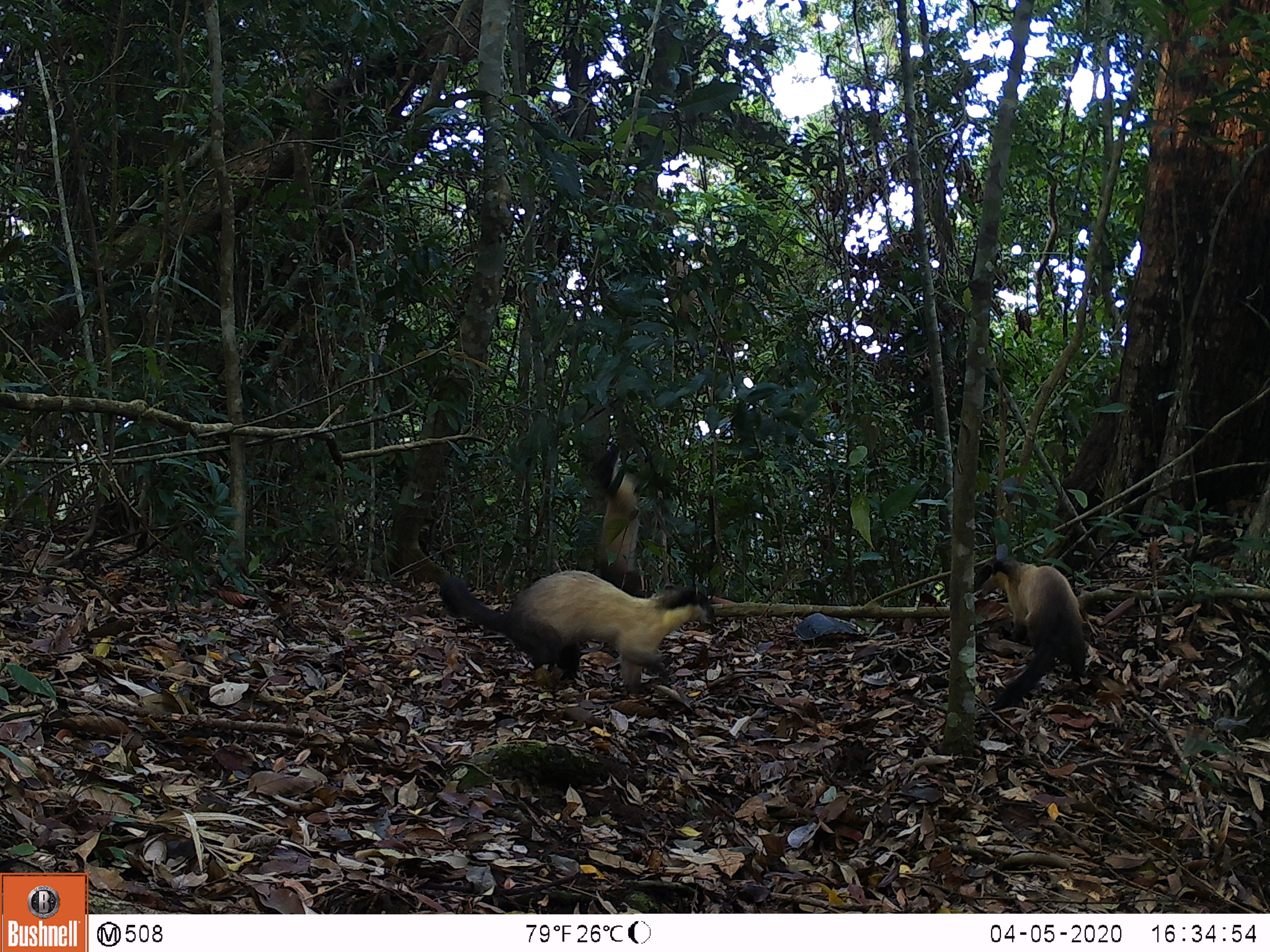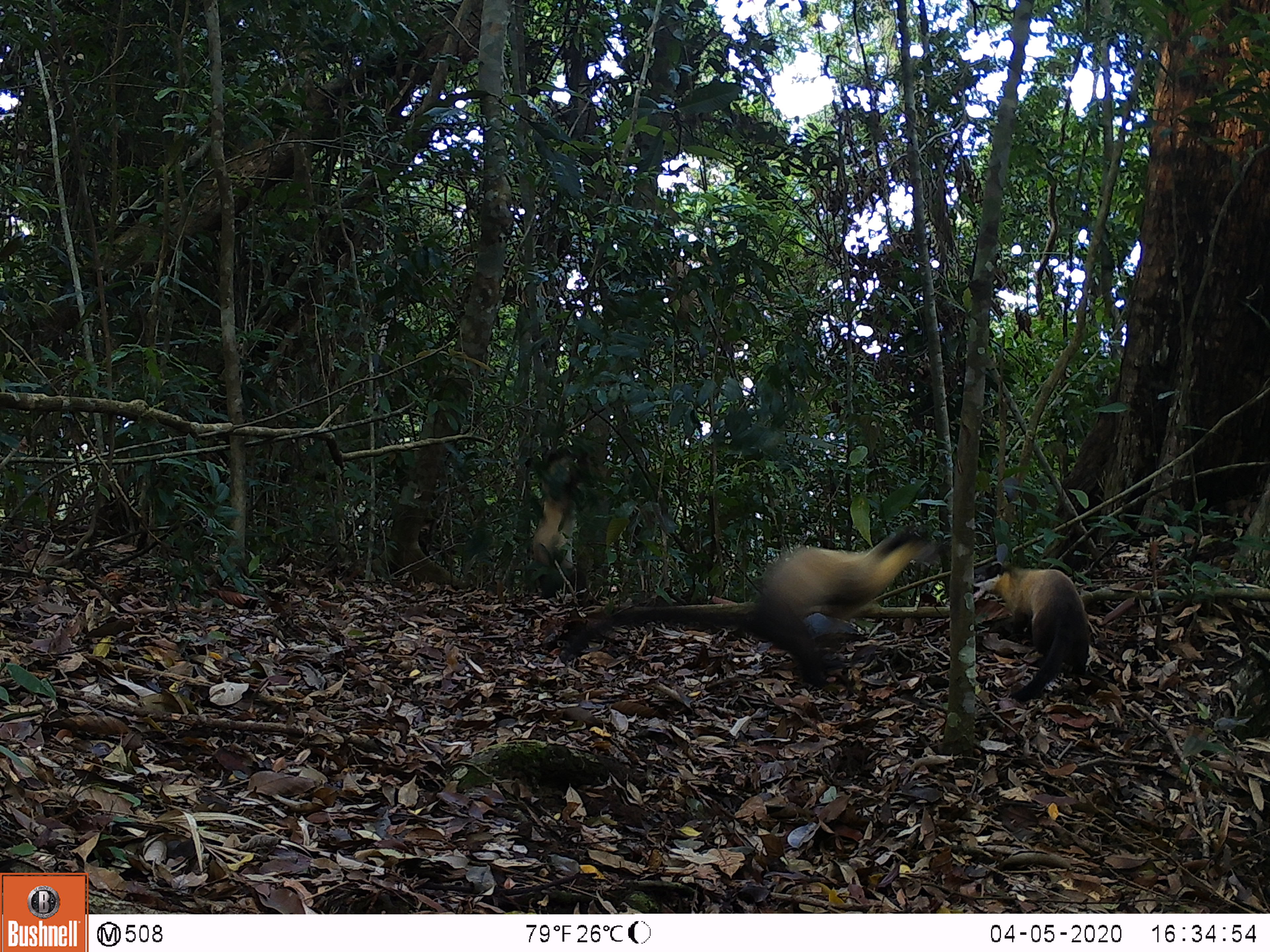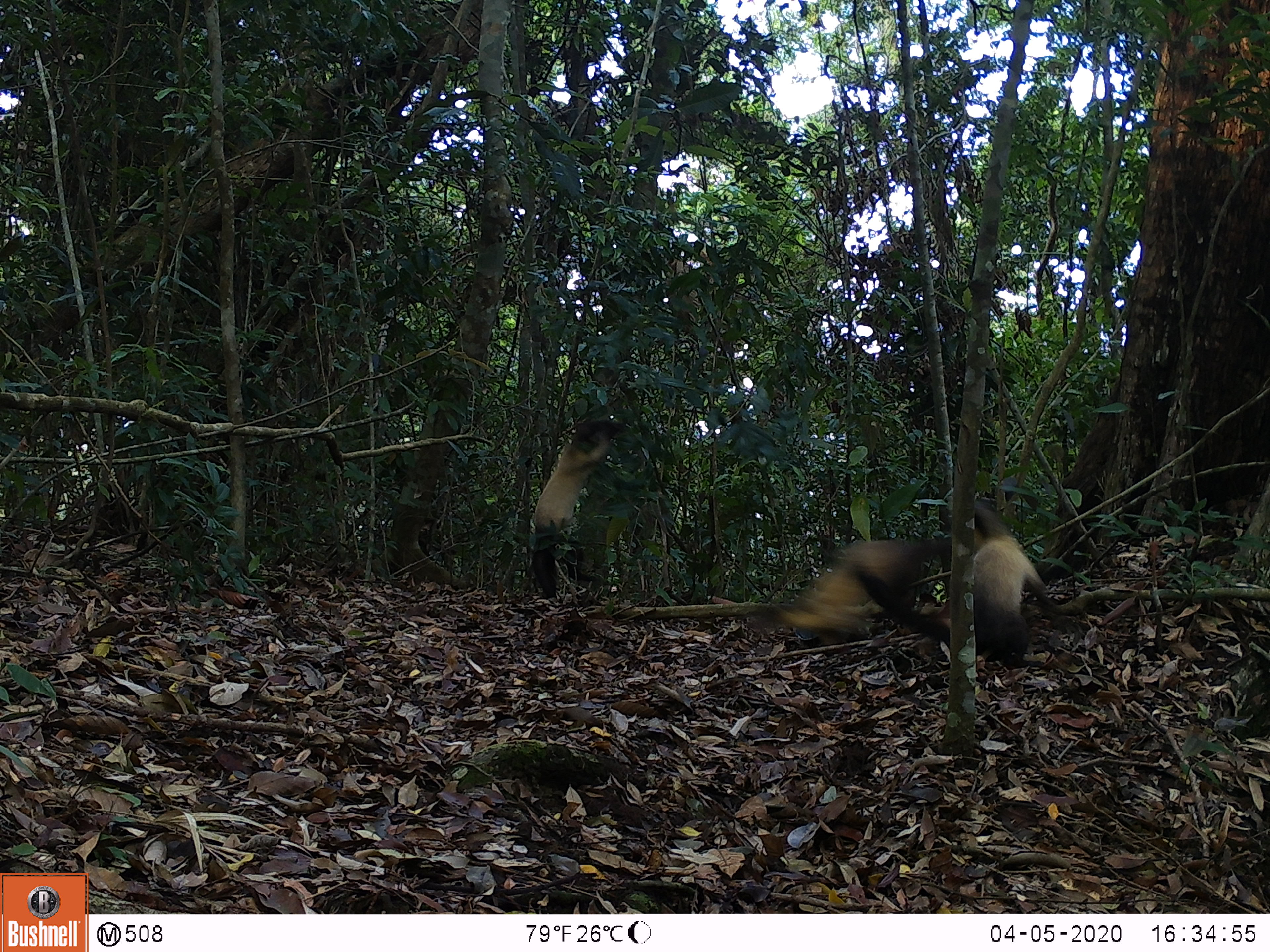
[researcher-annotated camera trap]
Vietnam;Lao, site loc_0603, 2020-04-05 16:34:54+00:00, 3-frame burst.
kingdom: Animalia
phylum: Chordata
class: Mammalia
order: Carnivora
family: Mustelidae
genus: Martes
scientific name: Martes flavigula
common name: yellow-throated marten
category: yellow throated marten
Yellow throated marten (yellow-throated marten) (Martes flavigula). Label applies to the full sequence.